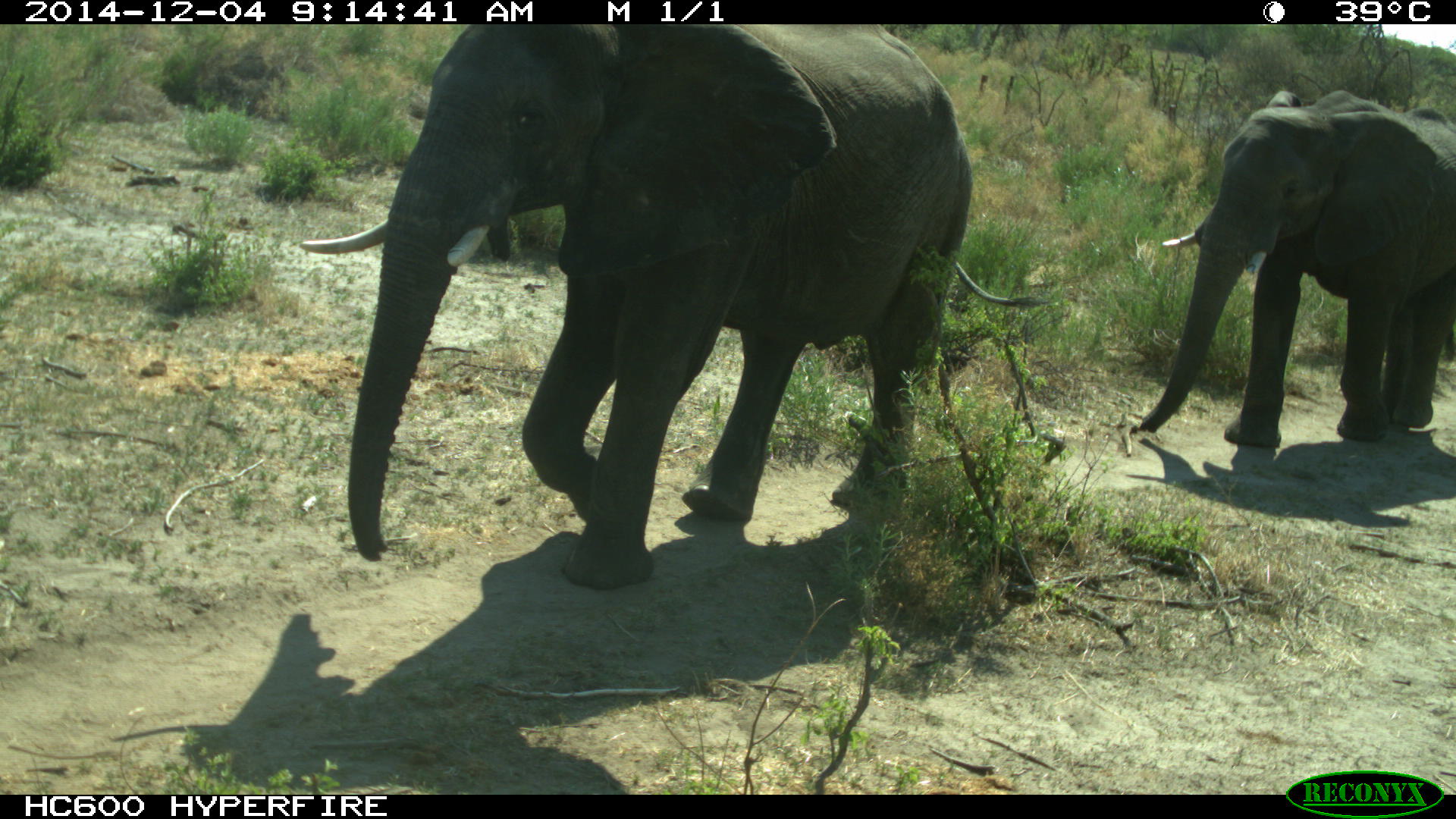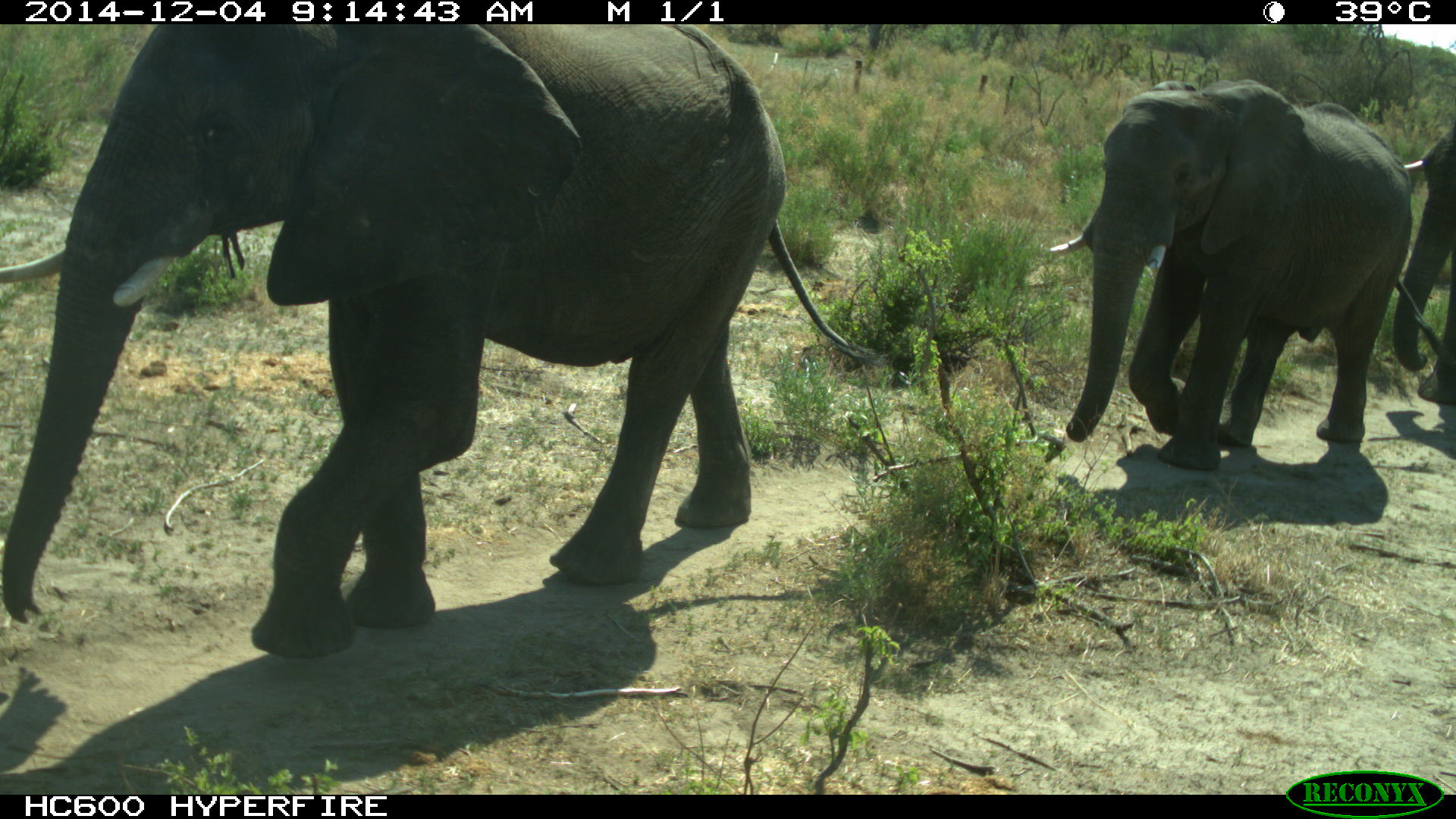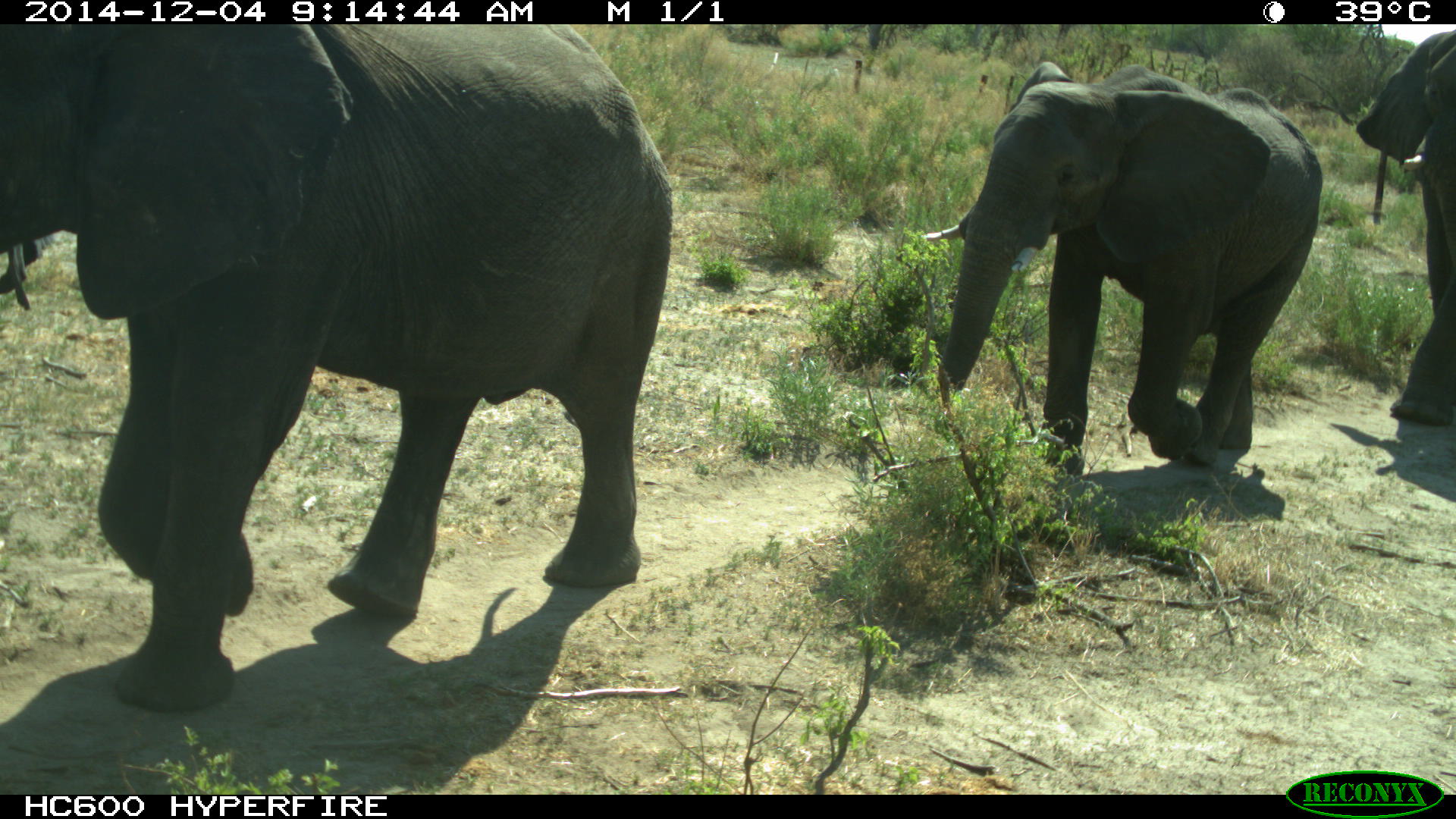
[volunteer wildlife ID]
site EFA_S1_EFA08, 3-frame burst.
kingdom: Animalia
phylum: Chordata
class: Mammalia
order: Proboscidea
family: Elephantidae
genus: Loxodonta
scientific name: Loxodonta africana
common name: african bush elephant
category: elephant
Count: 3.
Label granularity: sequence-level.